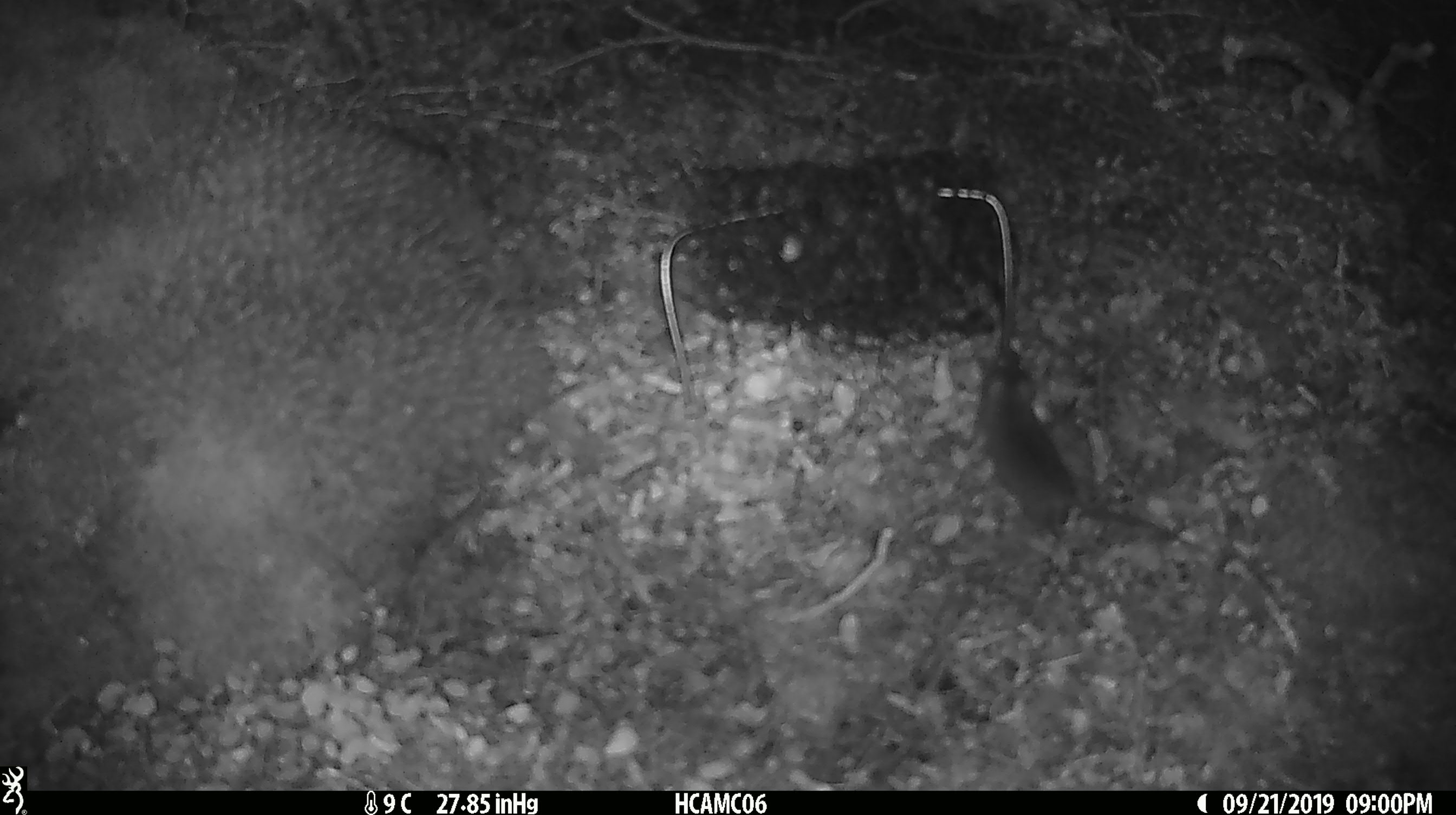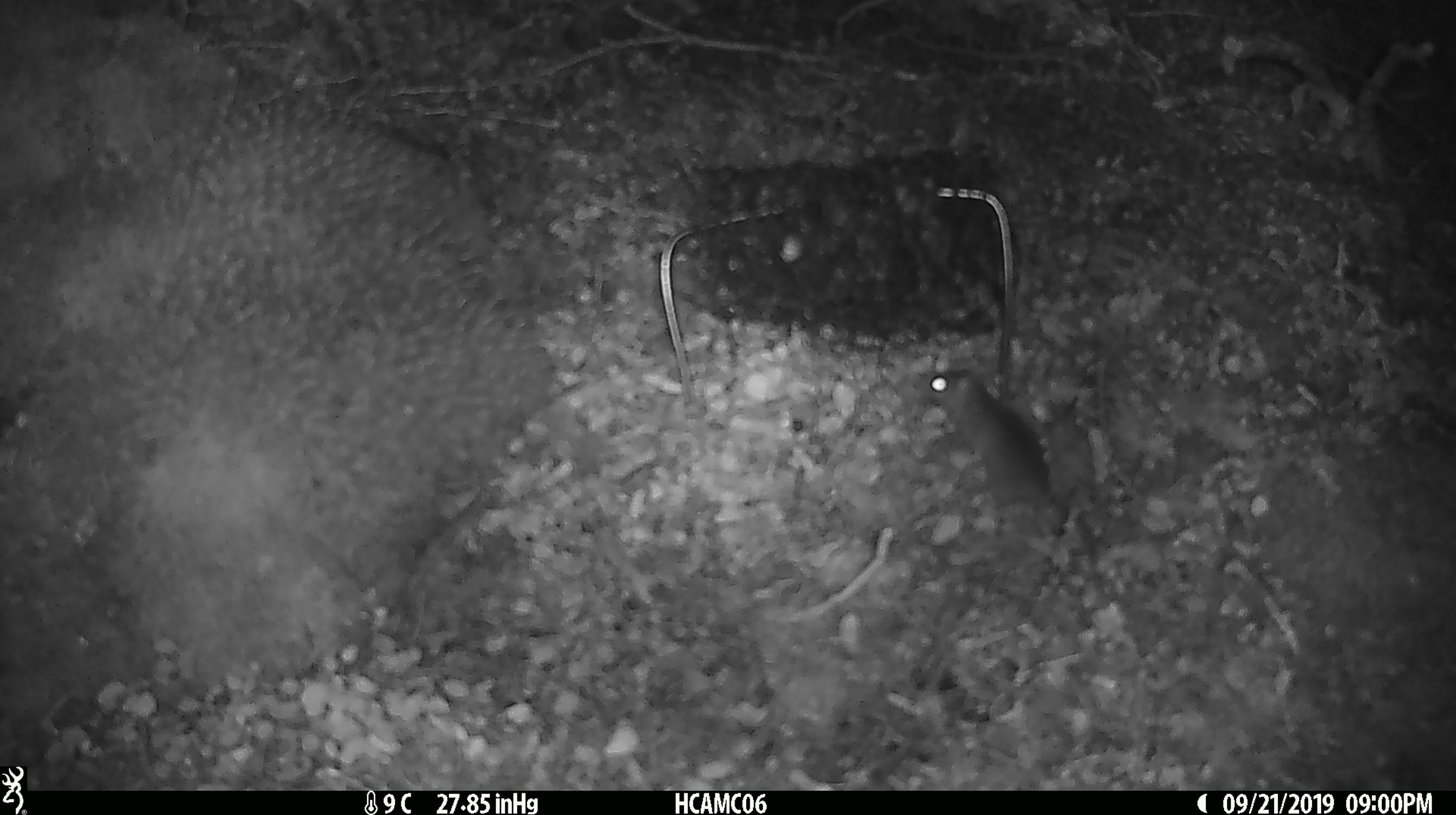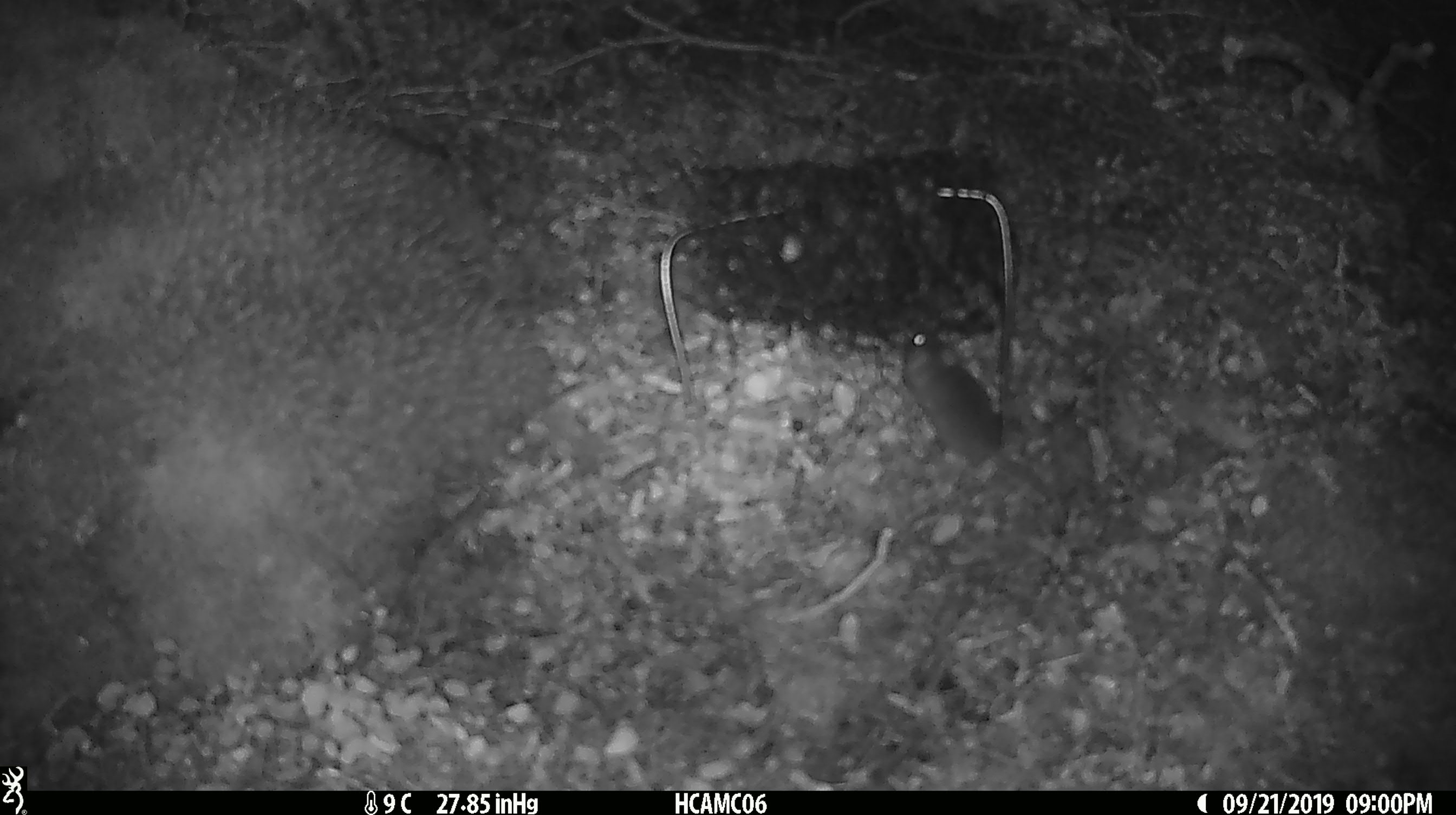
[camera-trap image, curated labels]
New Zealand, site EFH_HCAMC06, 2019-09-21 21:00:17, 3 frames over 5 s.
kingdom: Animalia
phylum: Chordata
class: Mammalia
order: Rodentia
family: Muridae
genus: Mus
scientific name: Mus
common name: mouse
Mouse (Mus).